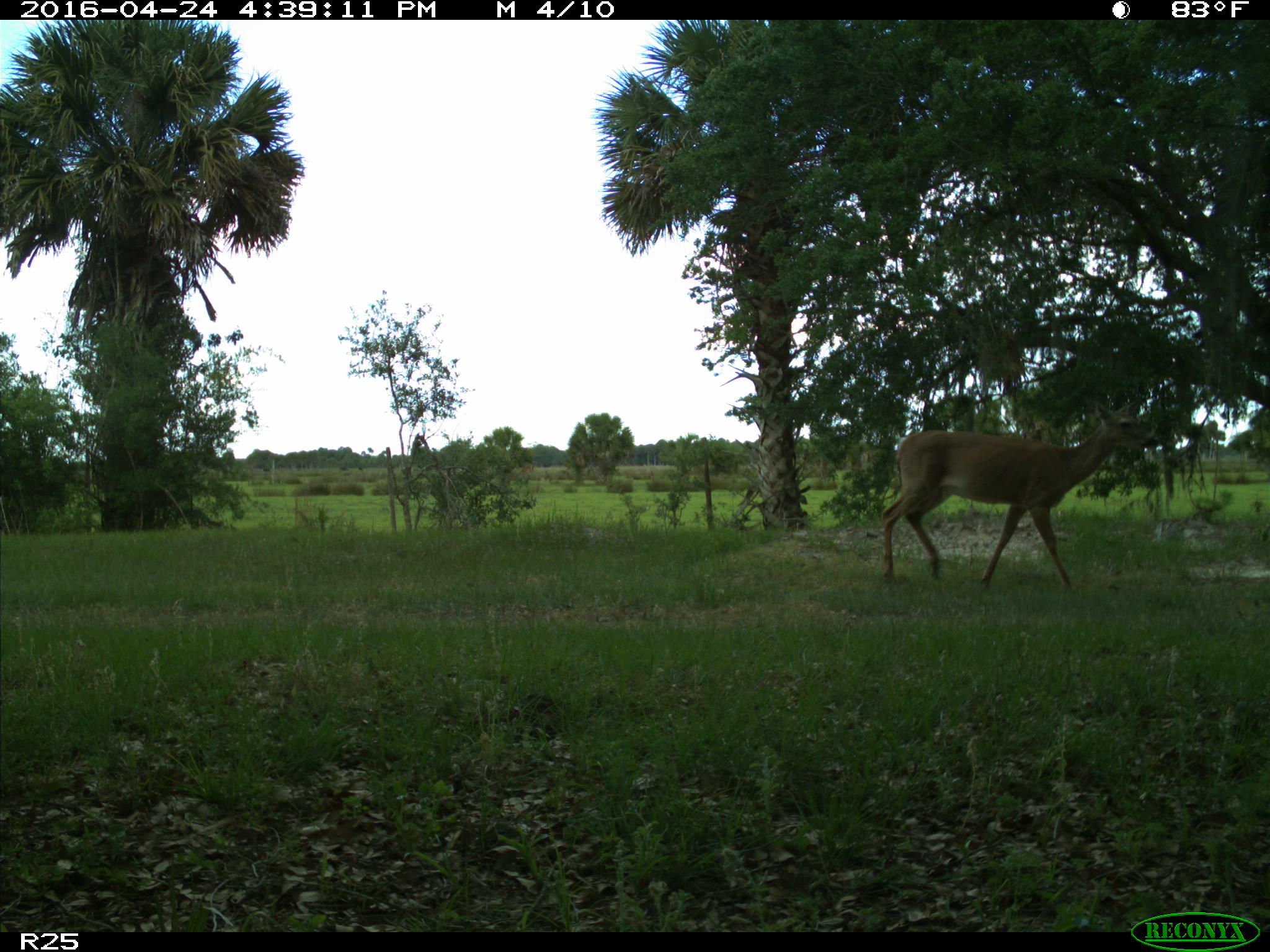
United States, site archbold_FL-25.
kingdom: Animalia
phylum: Chordata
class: Mammalia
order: Artiodactyla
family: Cervidae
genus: Odocoileus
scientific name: Odocoileus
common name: deer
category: unidentified deer